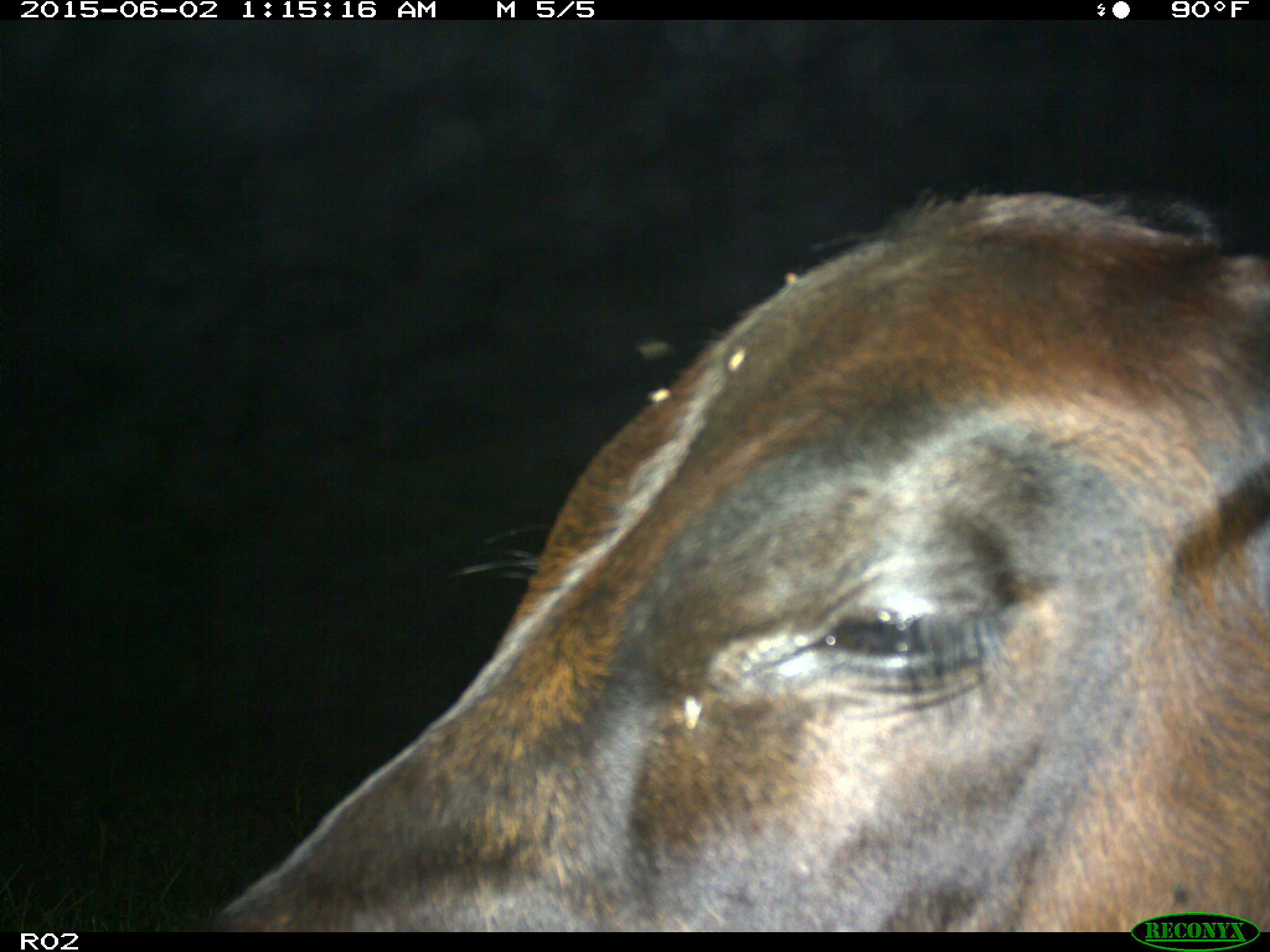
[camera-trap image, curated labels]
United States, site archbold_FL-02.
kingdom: Animalia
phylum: Chordata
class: Mammalia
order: Artiodactyla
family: Bovidae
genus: Bos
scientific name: Bos taurus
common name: domestic cow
Bos taurus (domestic cow).